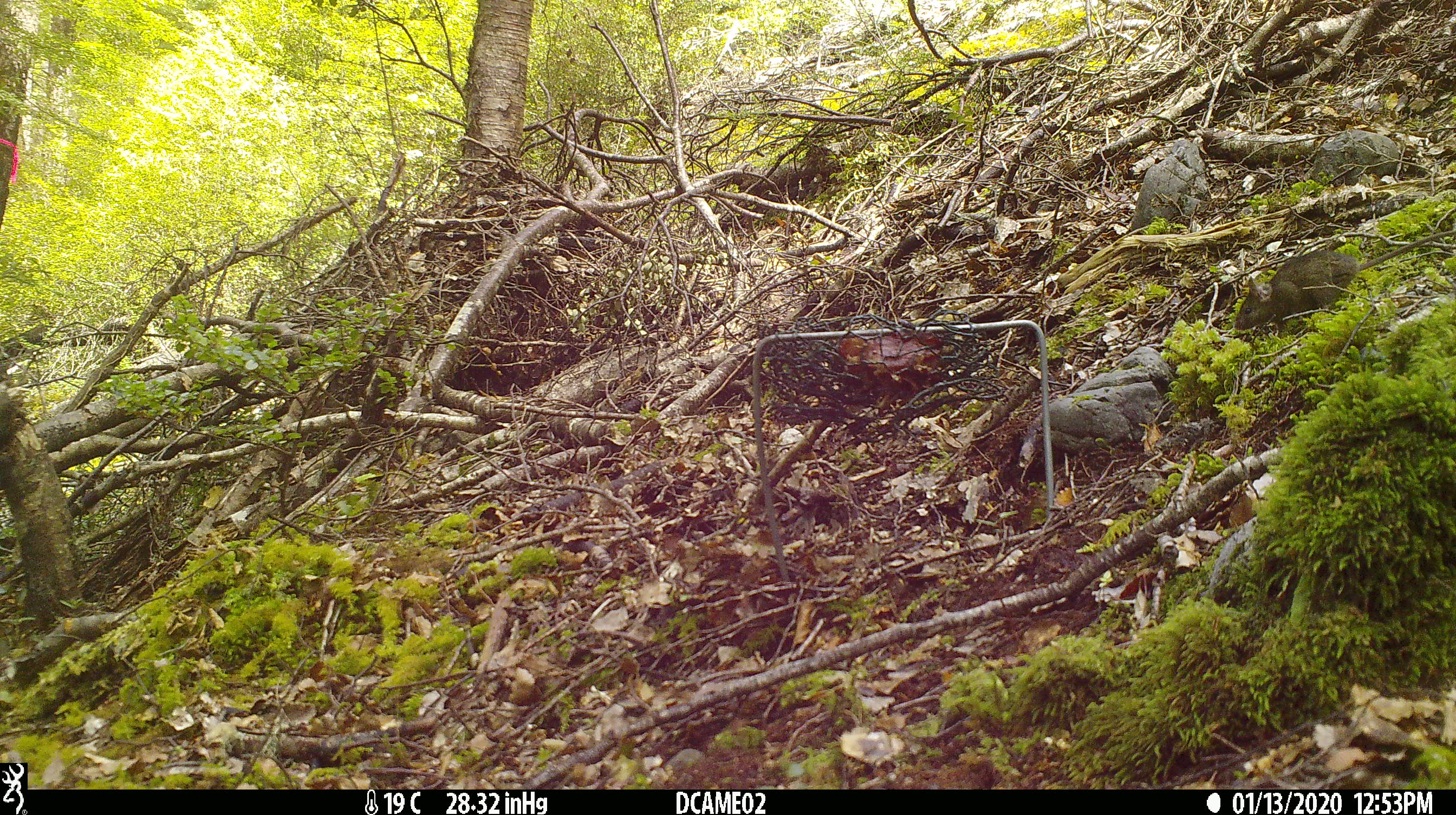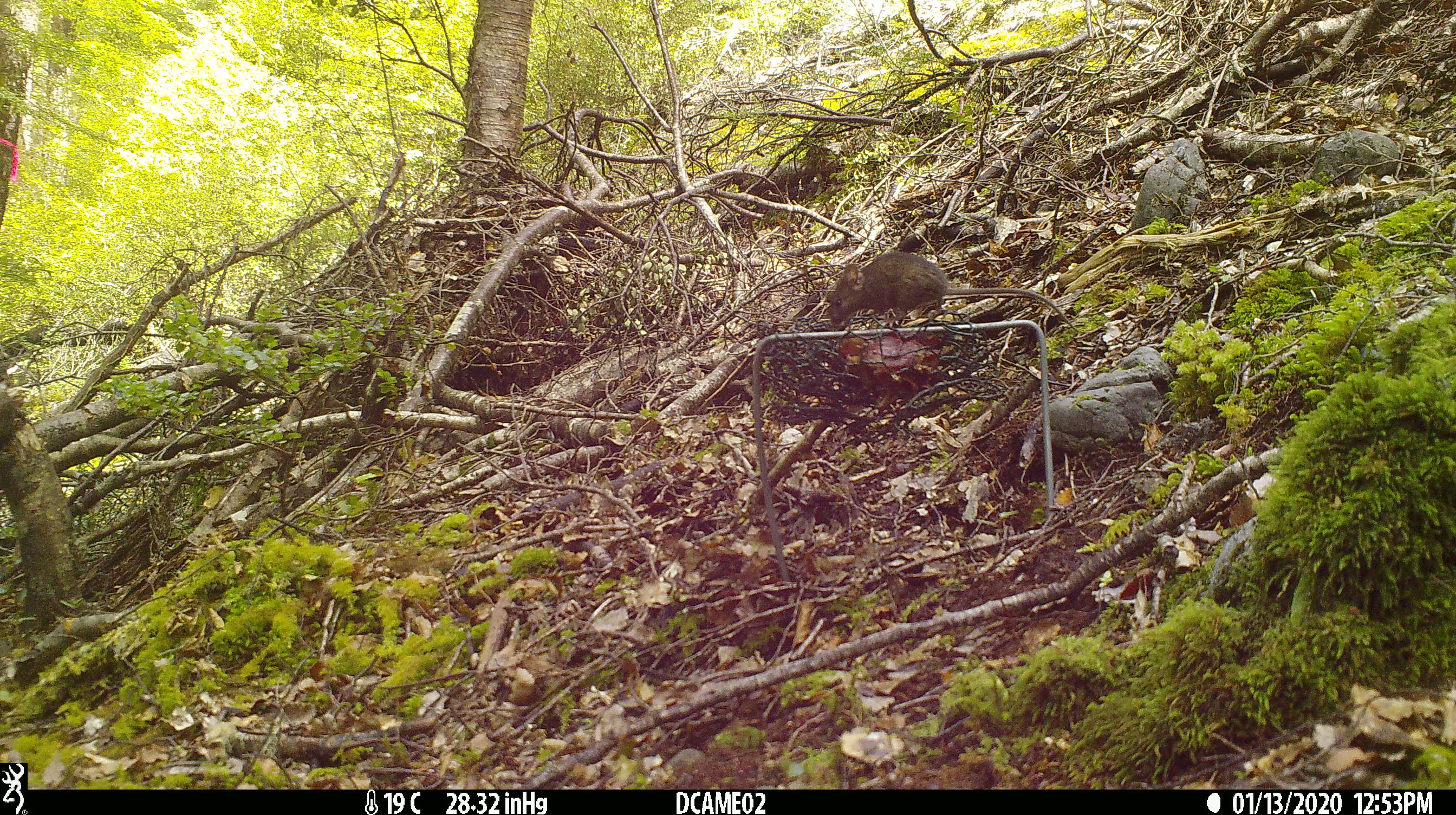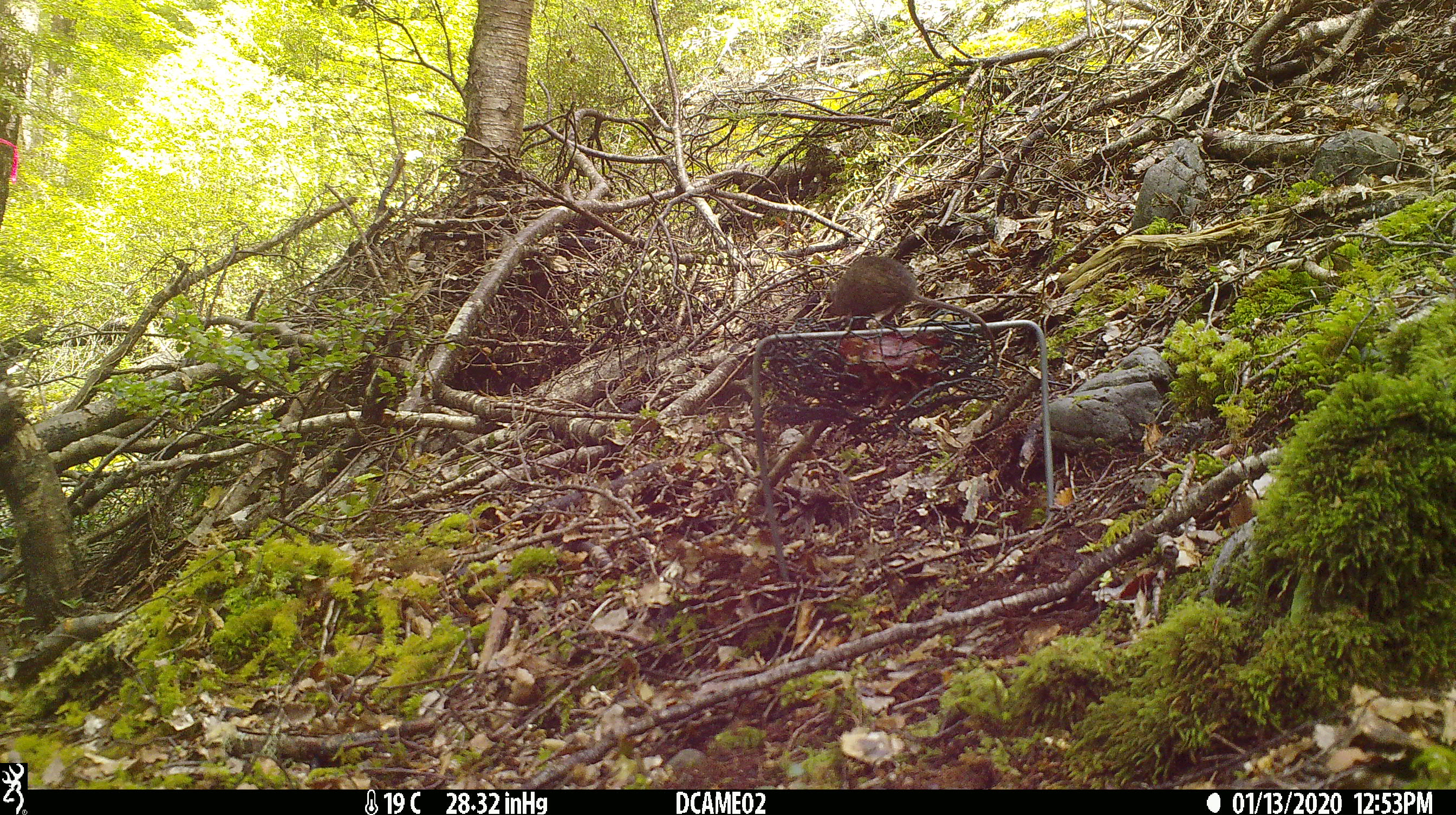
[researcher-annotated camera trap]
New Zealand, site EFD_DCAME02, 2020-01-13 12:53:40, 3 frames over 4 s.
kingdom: Animalia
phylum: Chordata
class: Mammalia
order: Rodentia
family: Muridae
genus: Mus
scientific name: Mus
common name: mouse